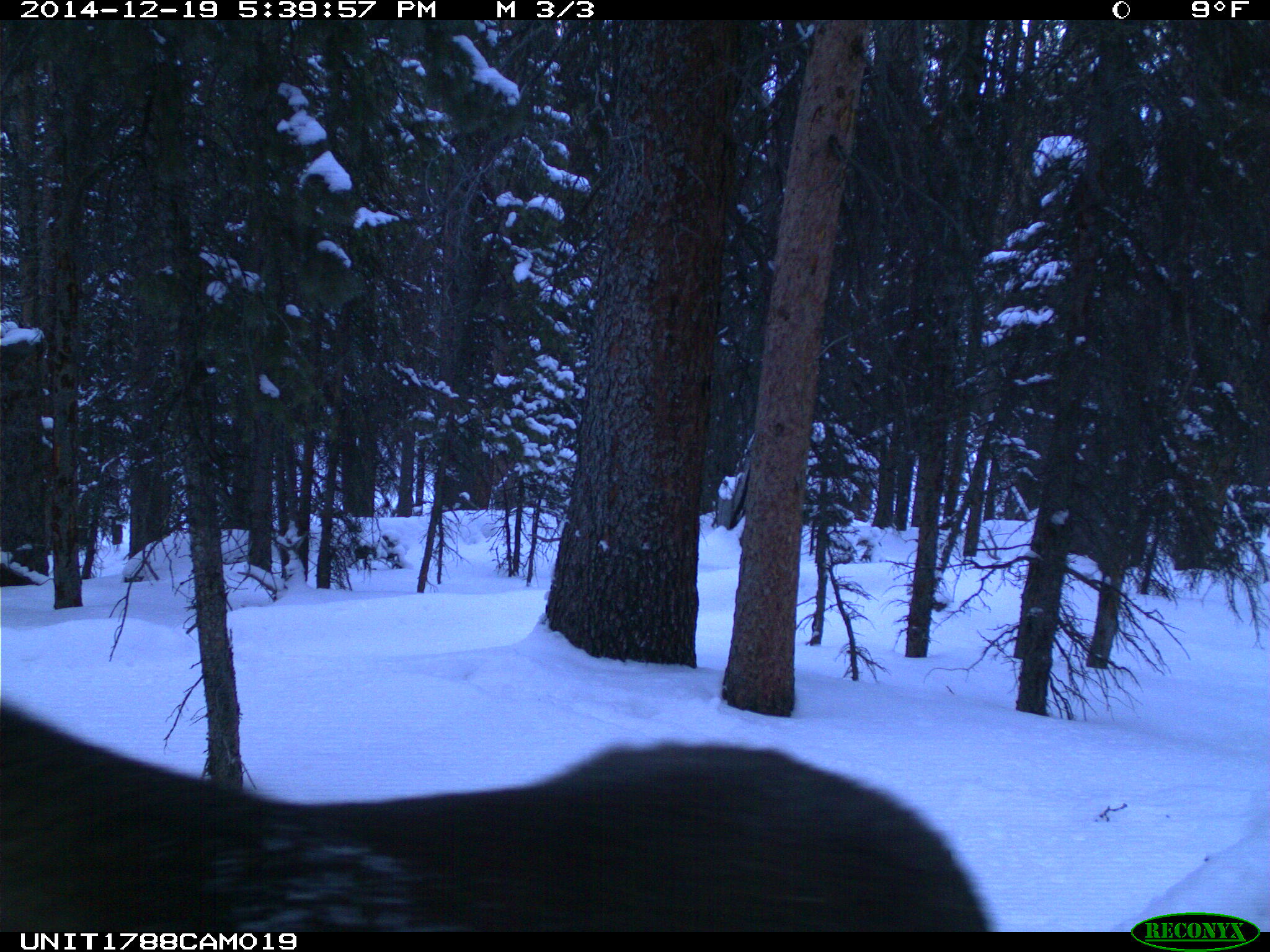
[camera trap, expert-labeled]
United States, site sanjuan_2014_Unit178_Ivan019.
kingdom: Animalia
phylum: Chordata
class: Mammalia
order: Artiodactyla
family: Cervidae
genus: Alces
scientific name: Alces alces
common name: moose